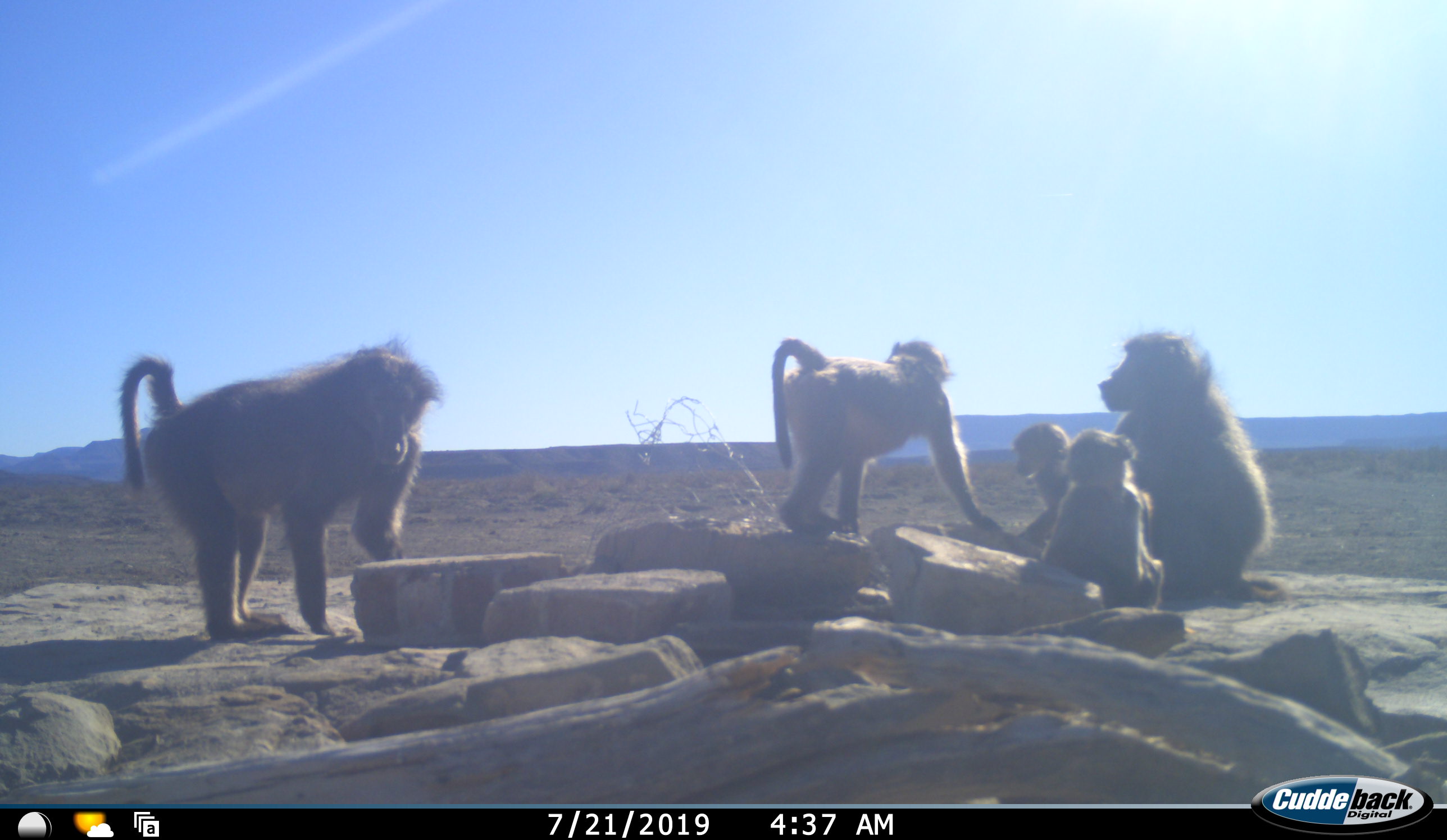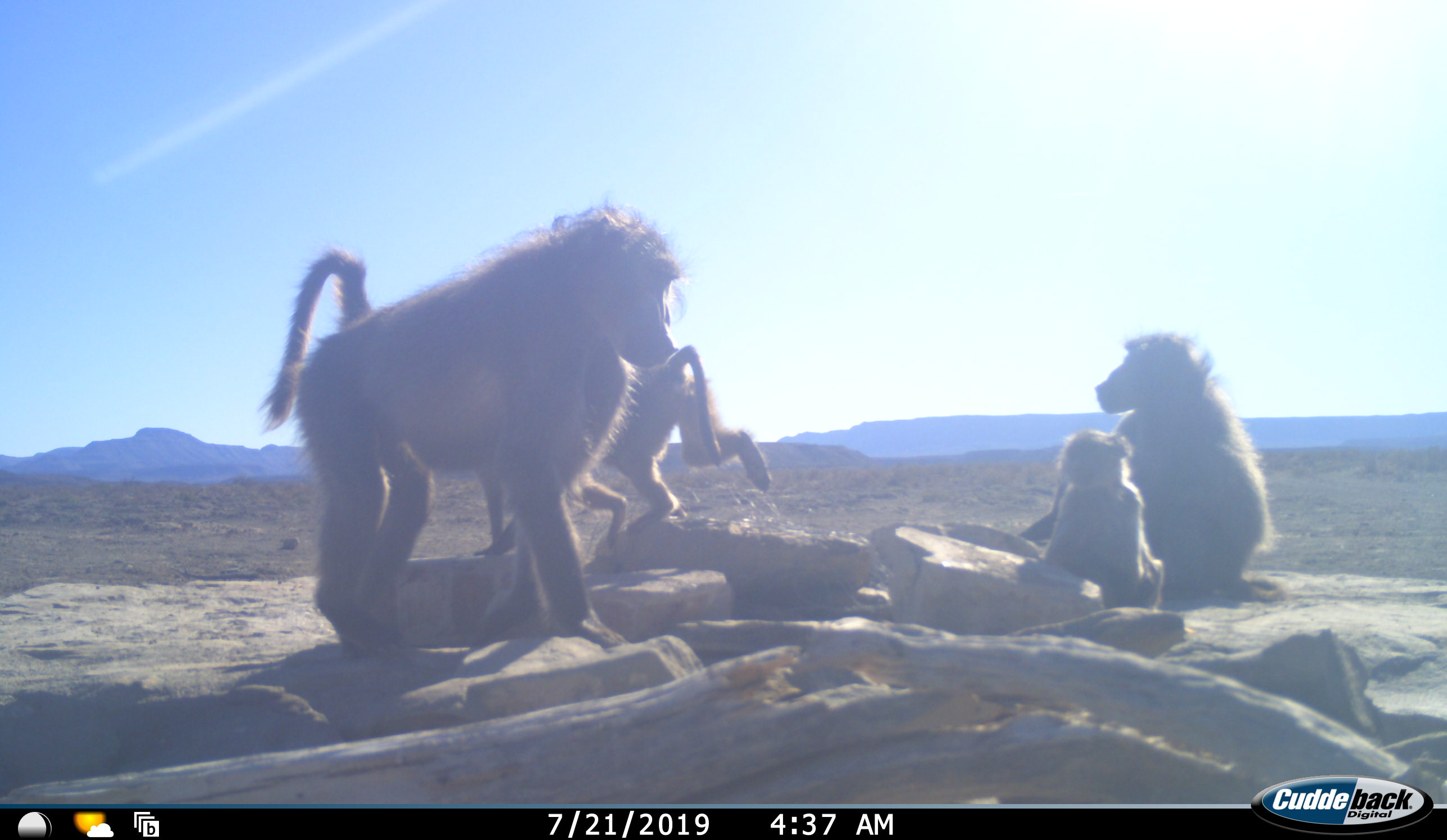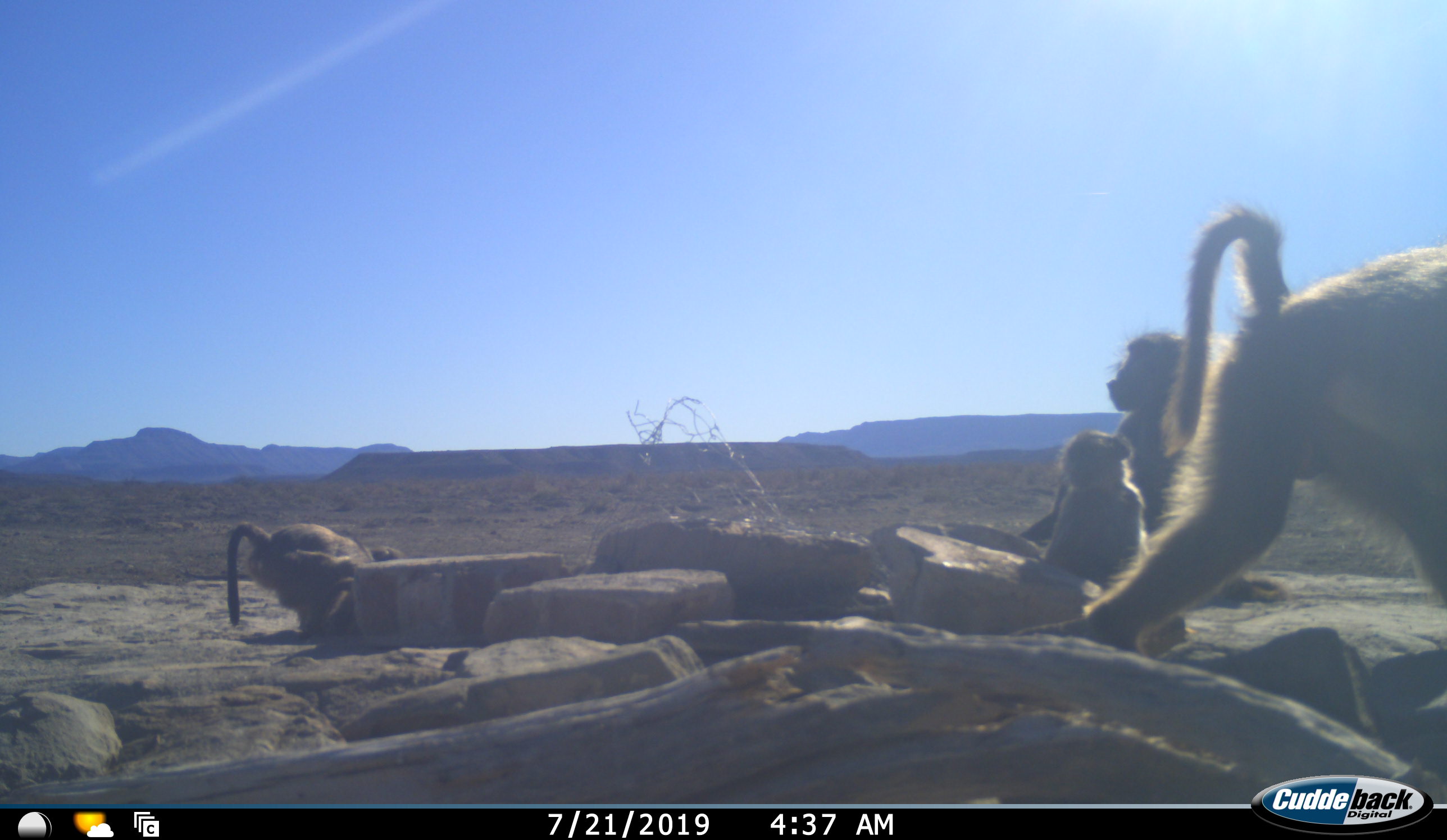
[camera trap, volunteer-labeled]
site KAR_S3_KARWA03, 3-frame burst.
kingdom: Animalia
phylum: Chordata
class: Mammalia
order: Primates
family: Cercopithecidae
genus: Papio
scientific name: Papio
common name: baboon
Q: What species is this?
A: Baboon (Papio).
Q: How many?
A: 5.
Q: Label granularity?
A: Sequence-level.